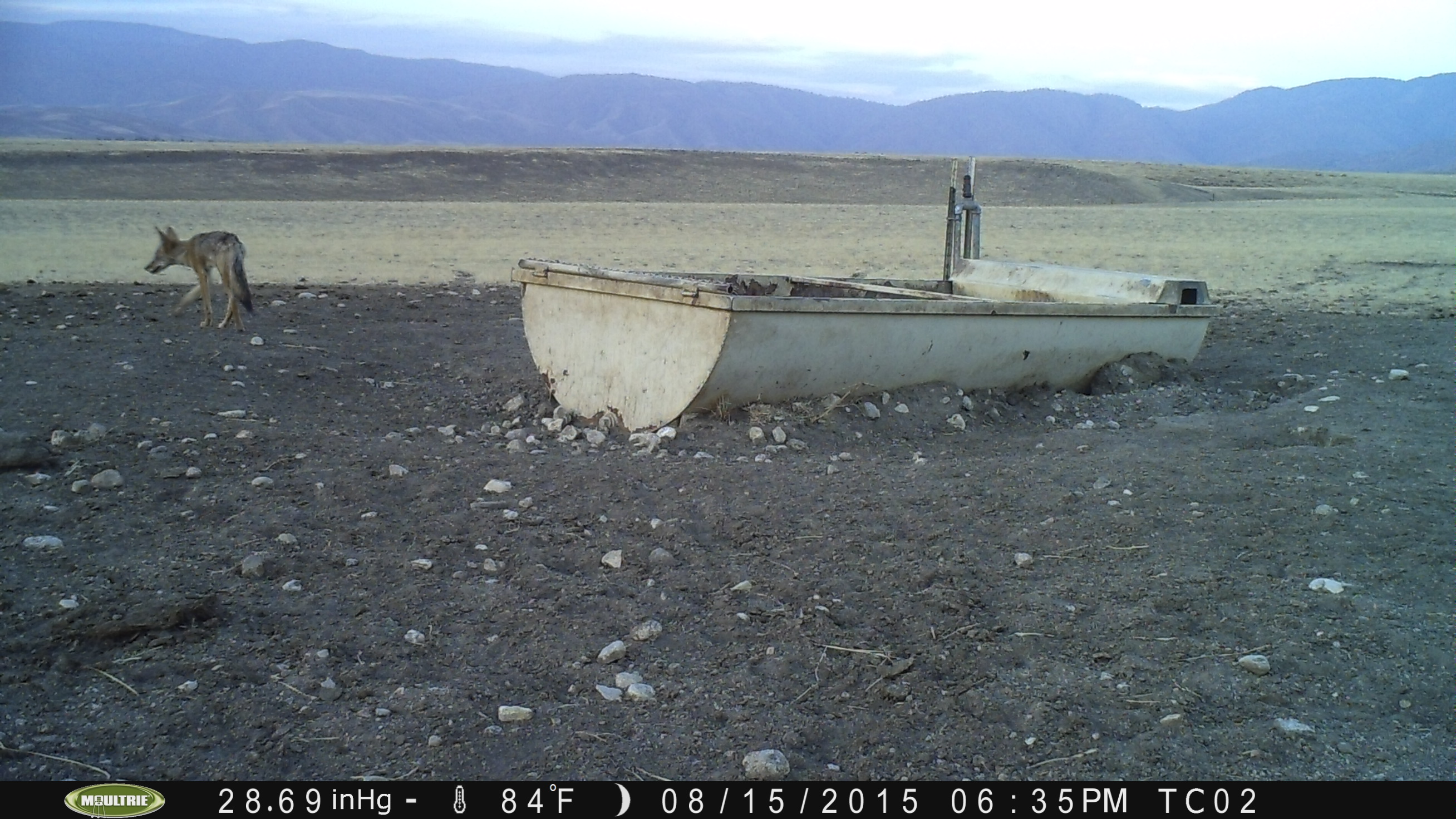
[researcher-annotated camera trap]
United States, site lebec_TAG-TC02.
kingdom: Animalia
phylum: Chordata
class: Mammalia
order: Carnivora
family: Canidae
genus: Canis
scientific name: Canis latrans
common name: coyote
Canis latrans (coyote).